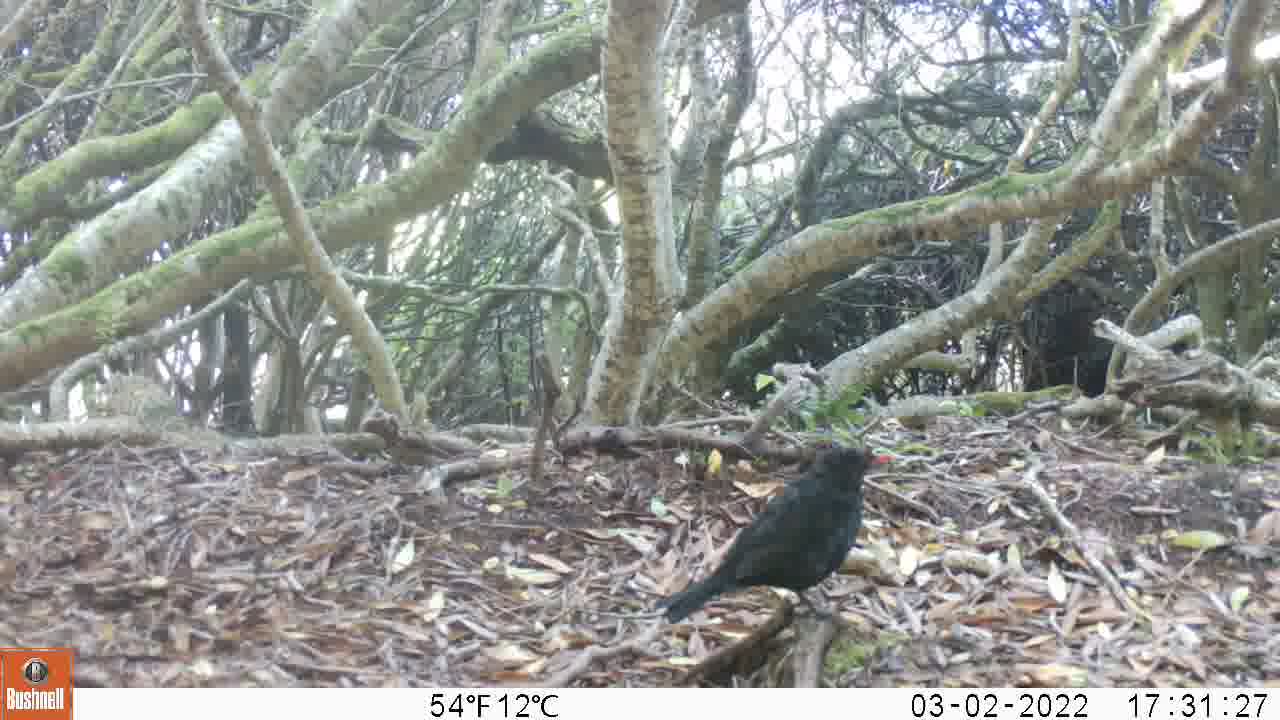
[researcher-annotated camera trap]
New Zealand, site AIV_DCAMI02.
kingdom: Animalia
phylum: Chordata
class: Aves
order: Passeriformes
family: Turdidae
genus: Turdus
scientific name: Turdus merula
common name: eurasian blackbird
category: blackbird